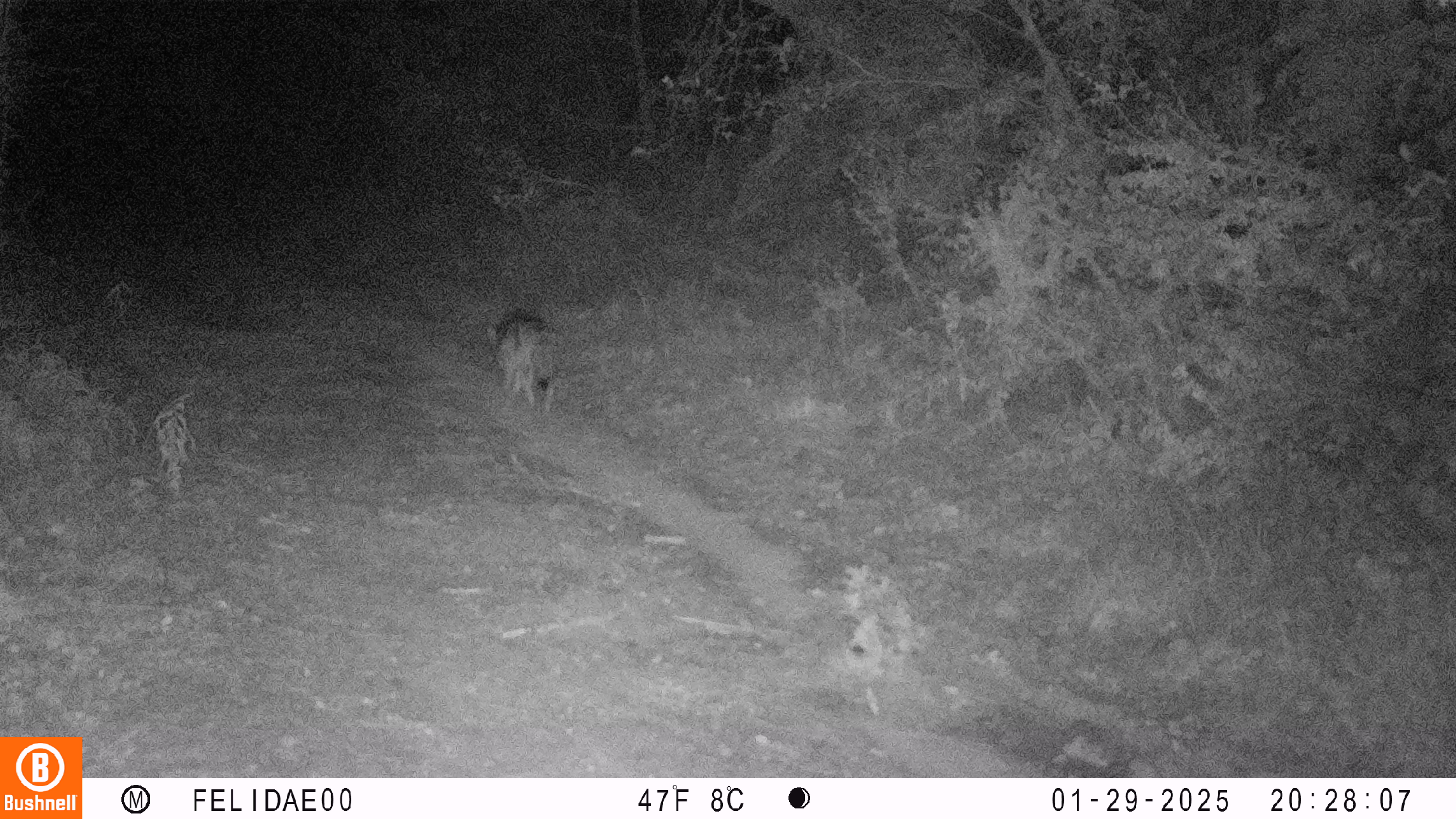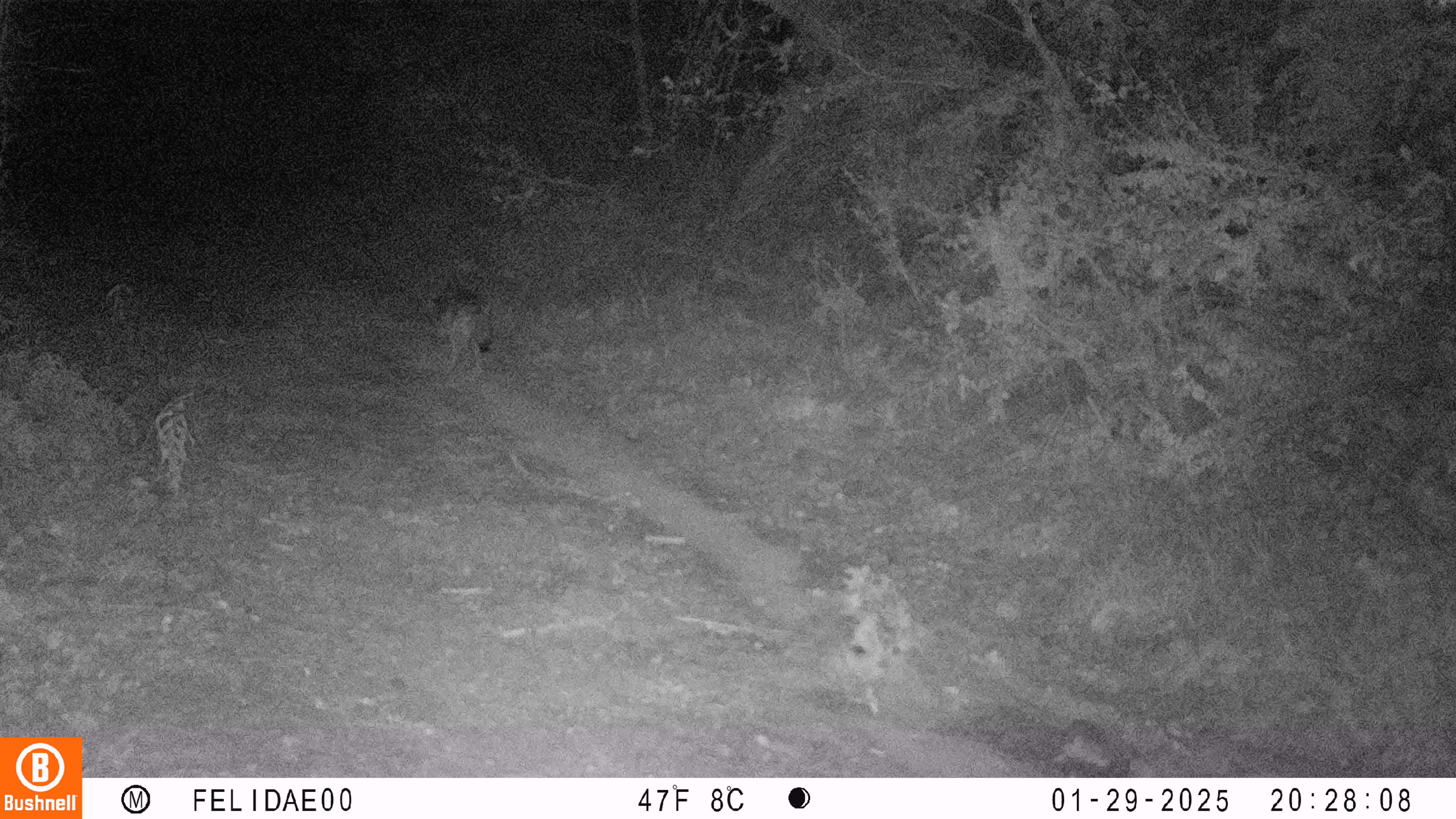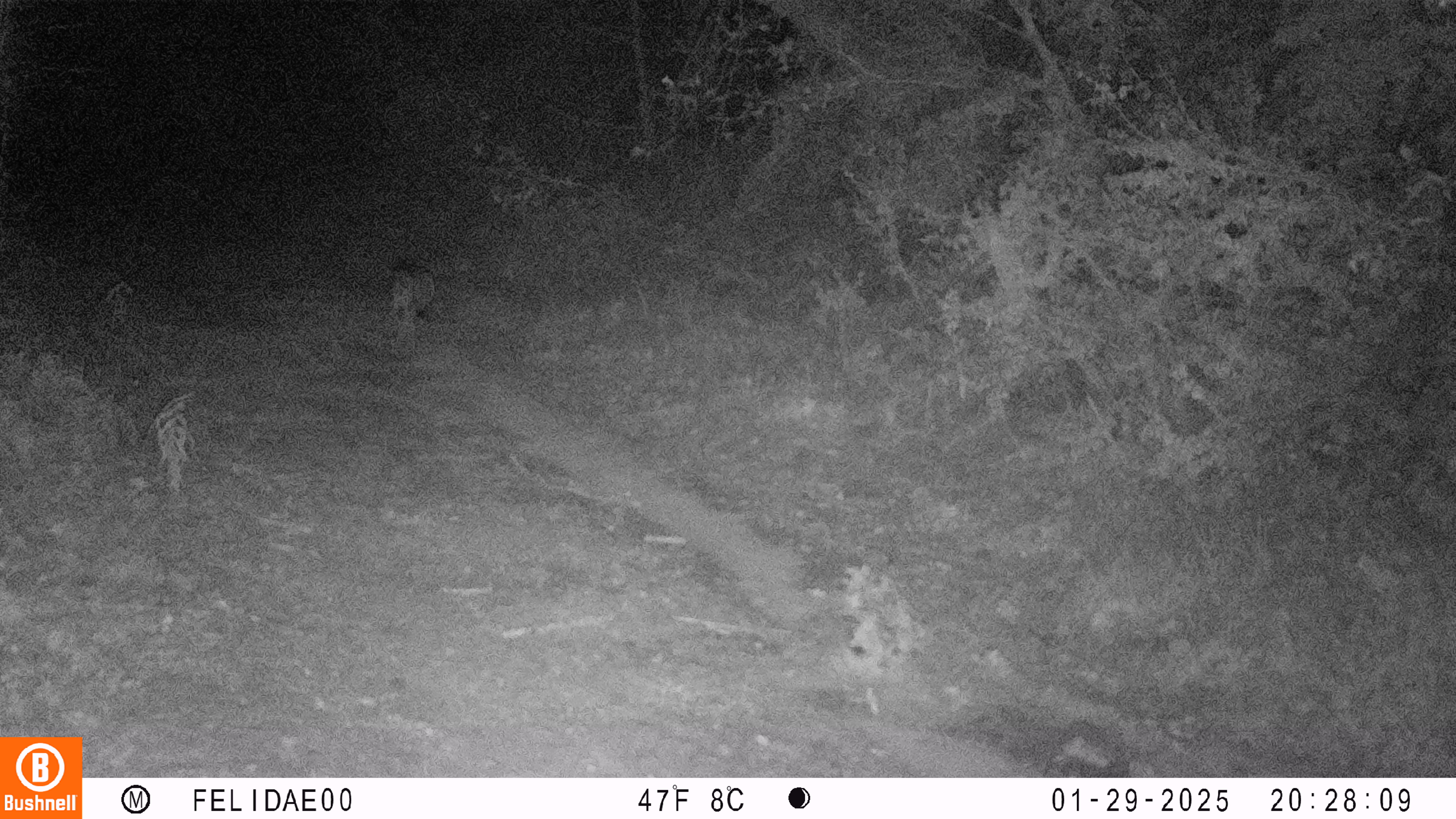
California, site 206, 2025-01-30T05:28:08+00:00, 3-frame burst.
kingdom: Animalia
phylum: Chordata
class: Mammalia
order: Carnivora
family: Canidae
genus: Canis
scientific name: Canis latrans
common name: coyote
Coyote (Canis latrans).